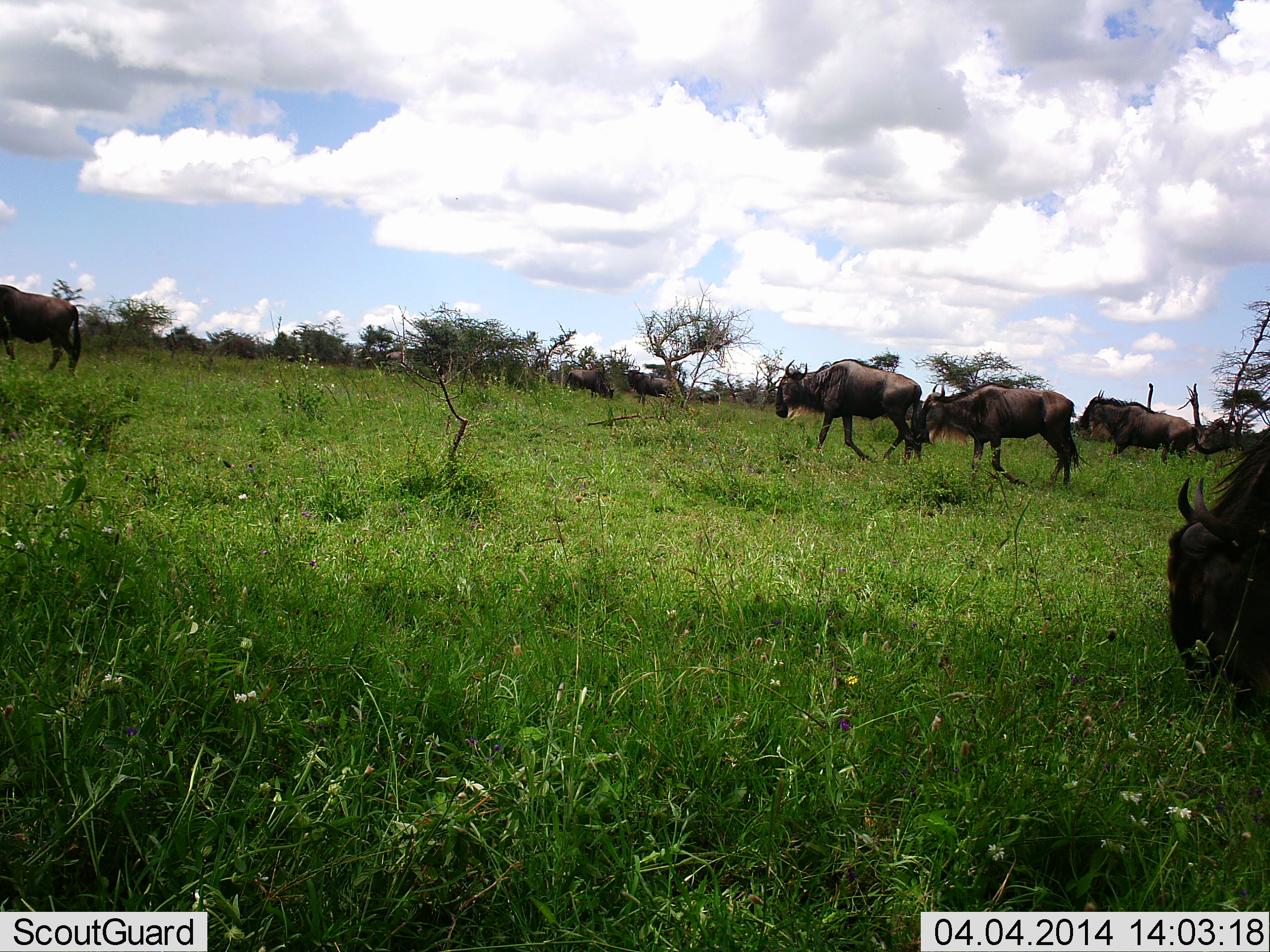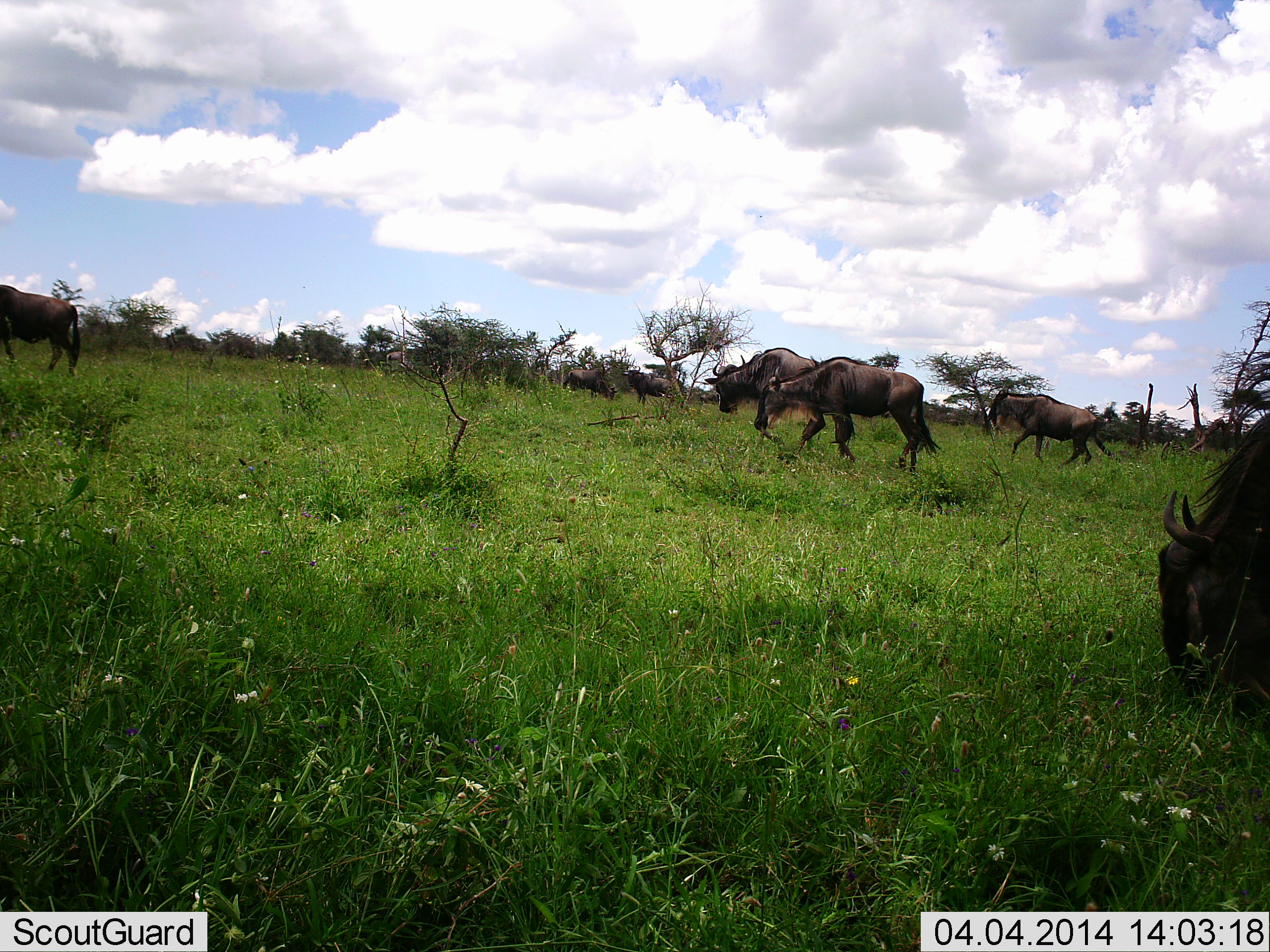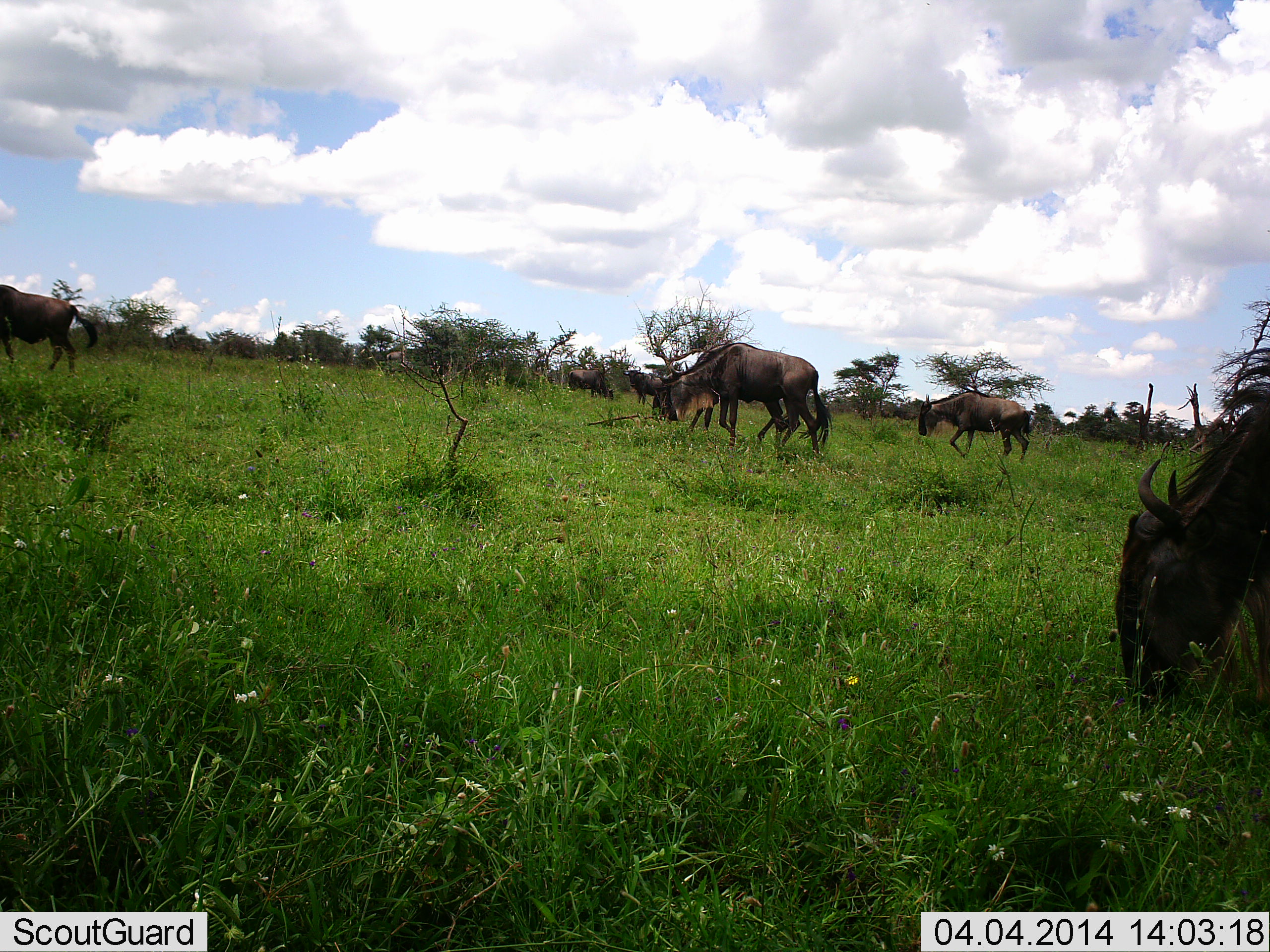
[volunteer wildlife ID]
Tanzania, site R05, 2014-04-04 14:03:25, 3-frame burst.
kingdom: Animalia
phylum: Chordata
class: Mammalia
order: Artiodactyla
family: Bovidae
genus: Connochaetes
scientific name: Connochaetes taurinus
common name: blue wildebeest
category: wildebeest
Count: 7.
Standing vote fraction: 18%.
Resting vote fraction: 0%.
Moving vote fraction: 91%.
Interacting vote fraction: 0%.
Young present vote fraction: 9%.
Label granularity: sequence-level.